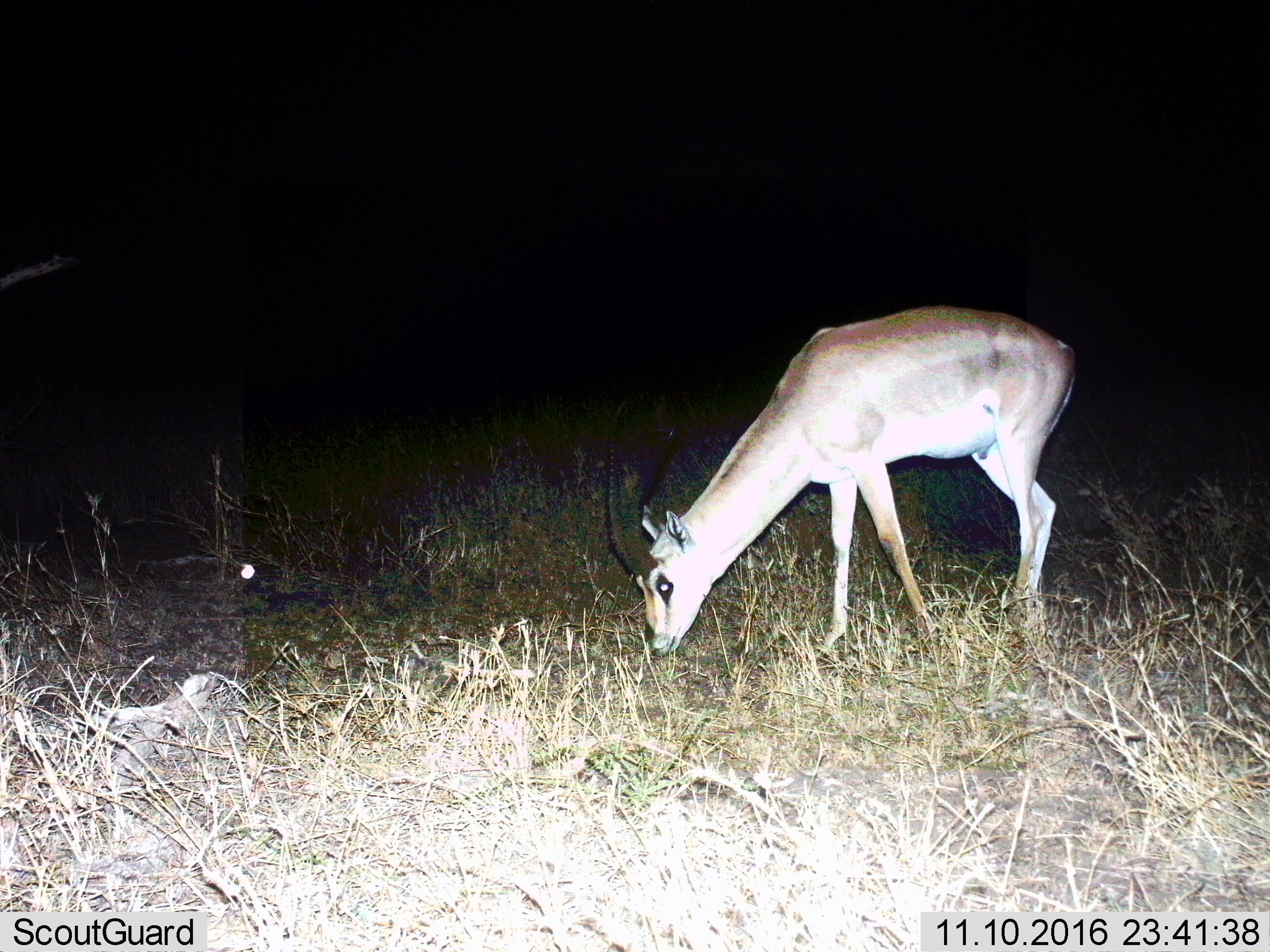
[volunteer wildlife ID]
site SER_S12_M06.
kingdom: Animalia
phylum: Chordata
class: Mammalia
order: Artiodactyla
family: Bovidae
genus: Nanger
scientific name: Nanger granti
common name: grant's gazelle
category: gazellegrants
Gazellegrants (grant's gazelle) (Nanger granti), count 1. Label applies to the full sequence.